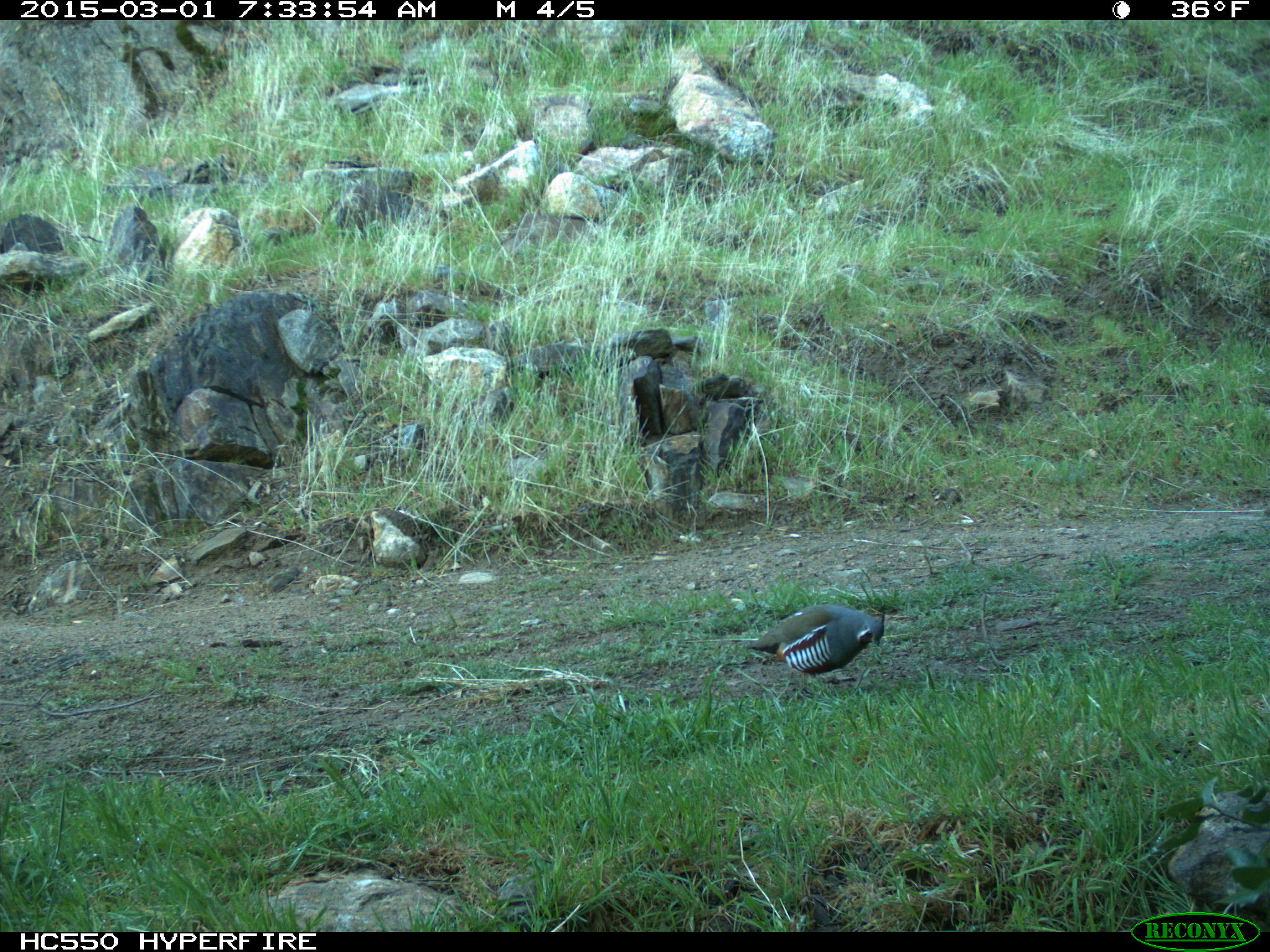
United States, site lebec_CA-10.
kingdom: Animalia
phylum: Chordata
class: Aves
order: Galliformes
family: Odontophoridae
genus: Callipepla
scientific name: Callipepla californica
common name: california quail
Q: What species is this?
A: Callipepla californica (california quail).